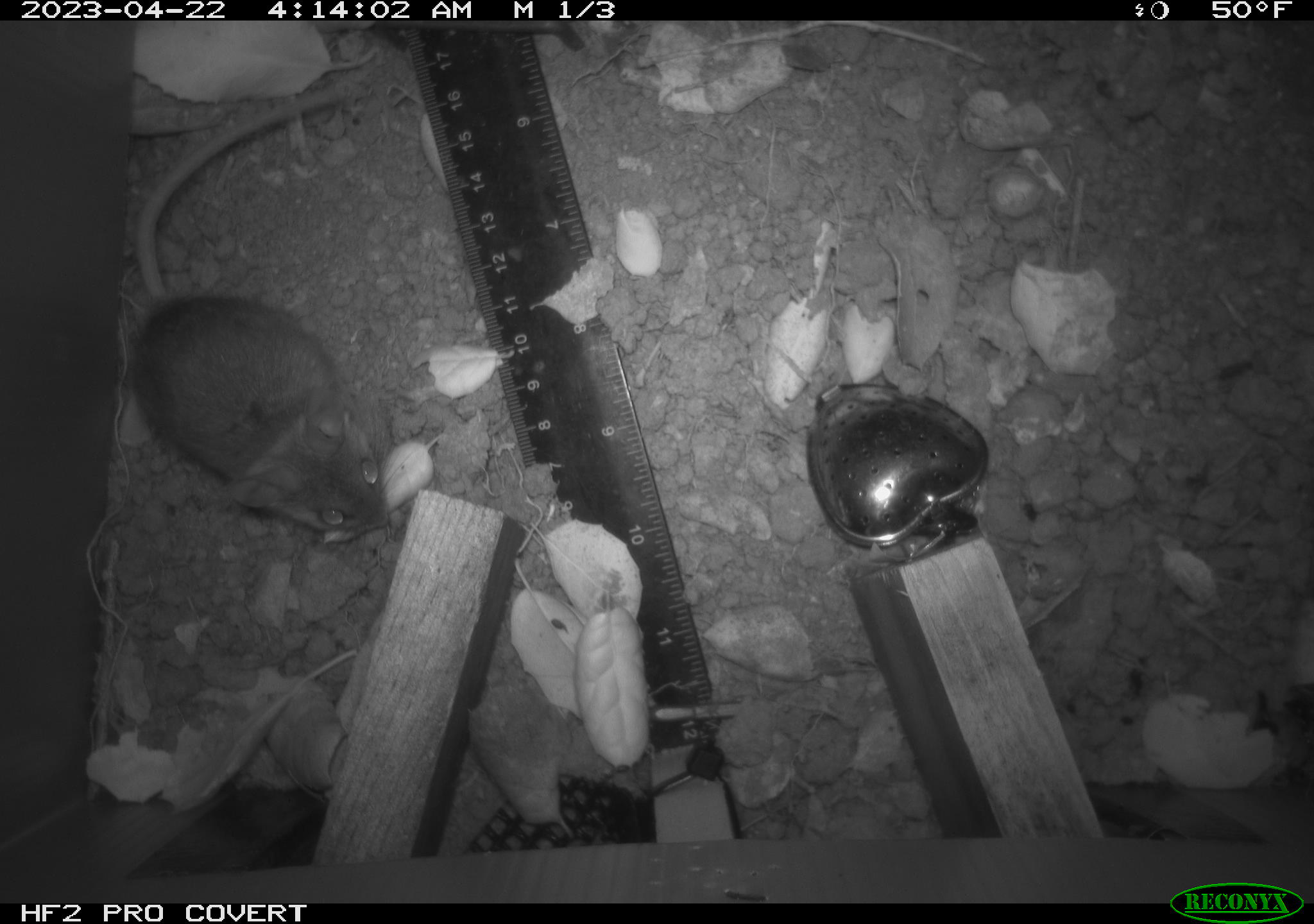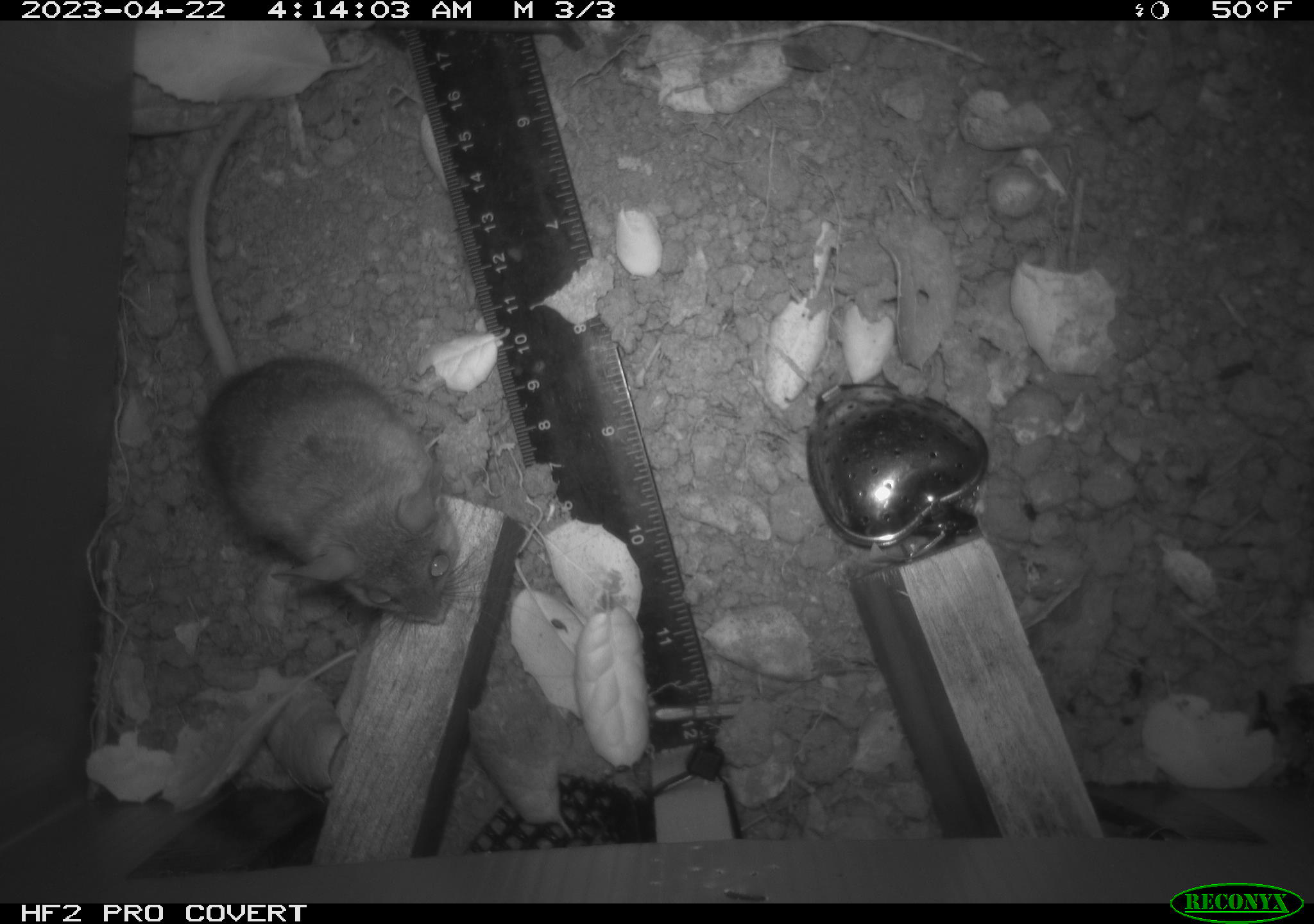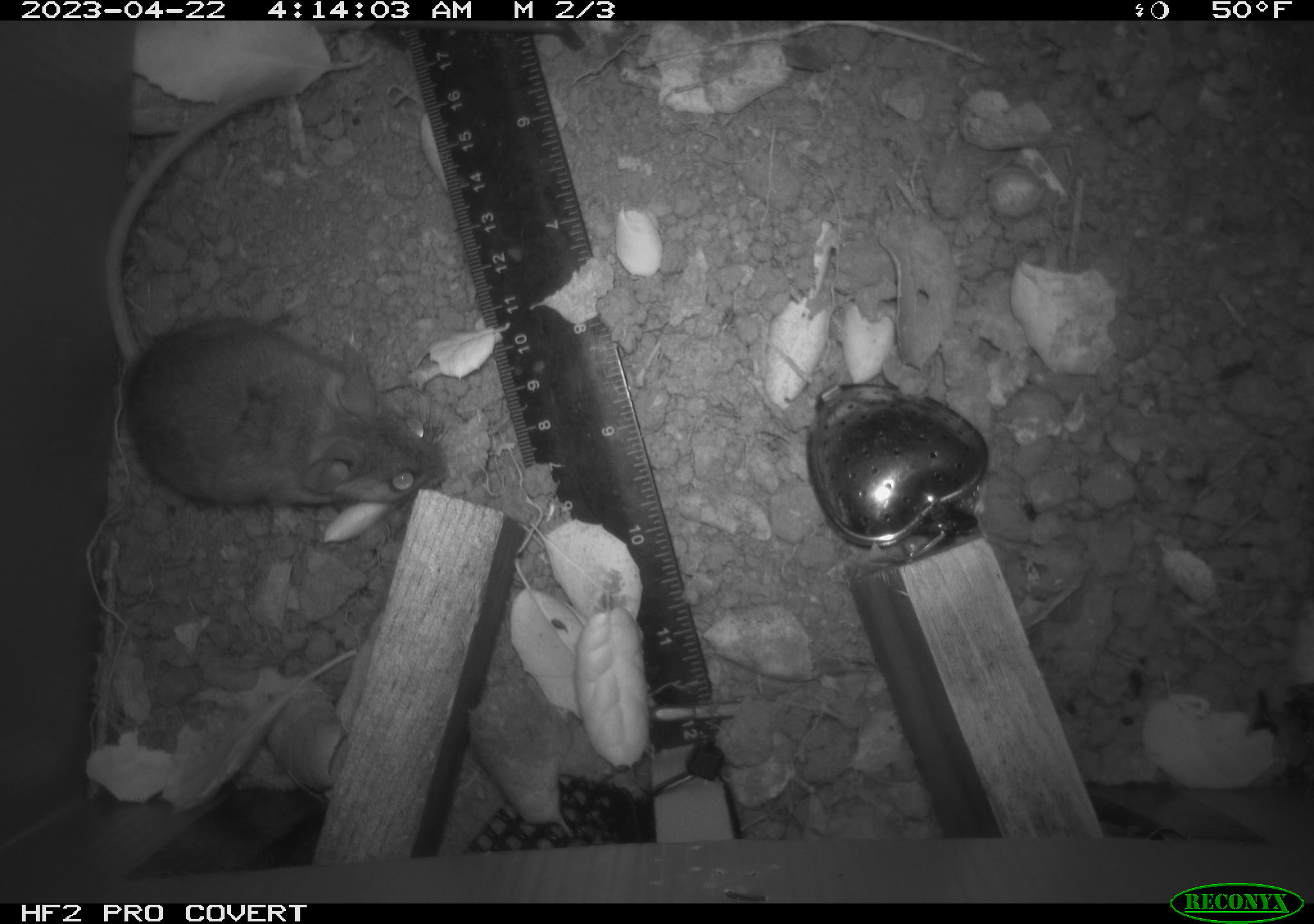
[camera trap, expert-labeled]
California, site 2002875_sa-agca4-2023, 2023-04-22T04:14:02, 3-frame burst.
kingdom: Animalia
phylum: Chordata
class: Mammalia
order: Rodentia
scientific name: Rodentia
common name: mouse species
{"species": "mouse species (Rodentia)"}